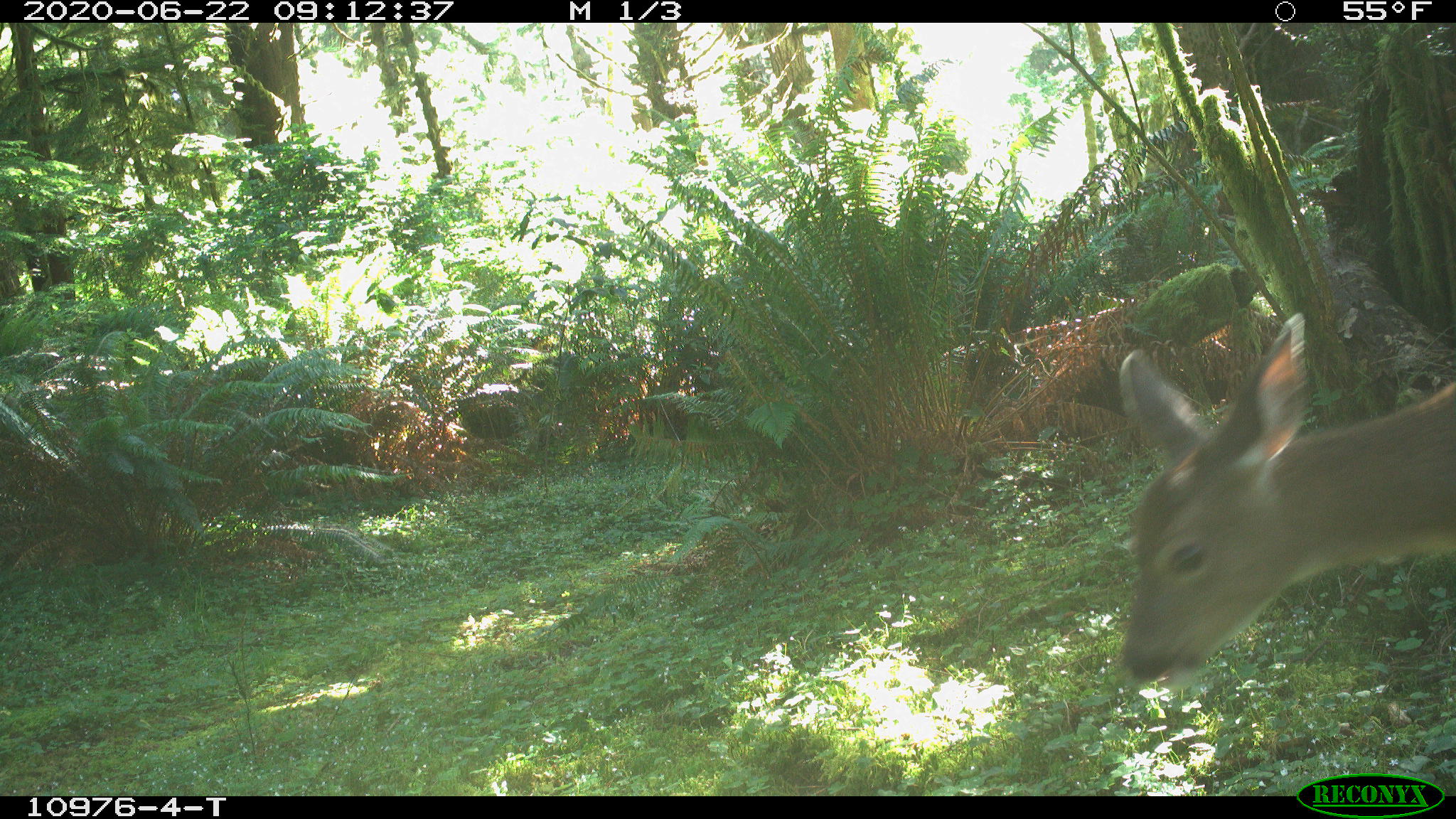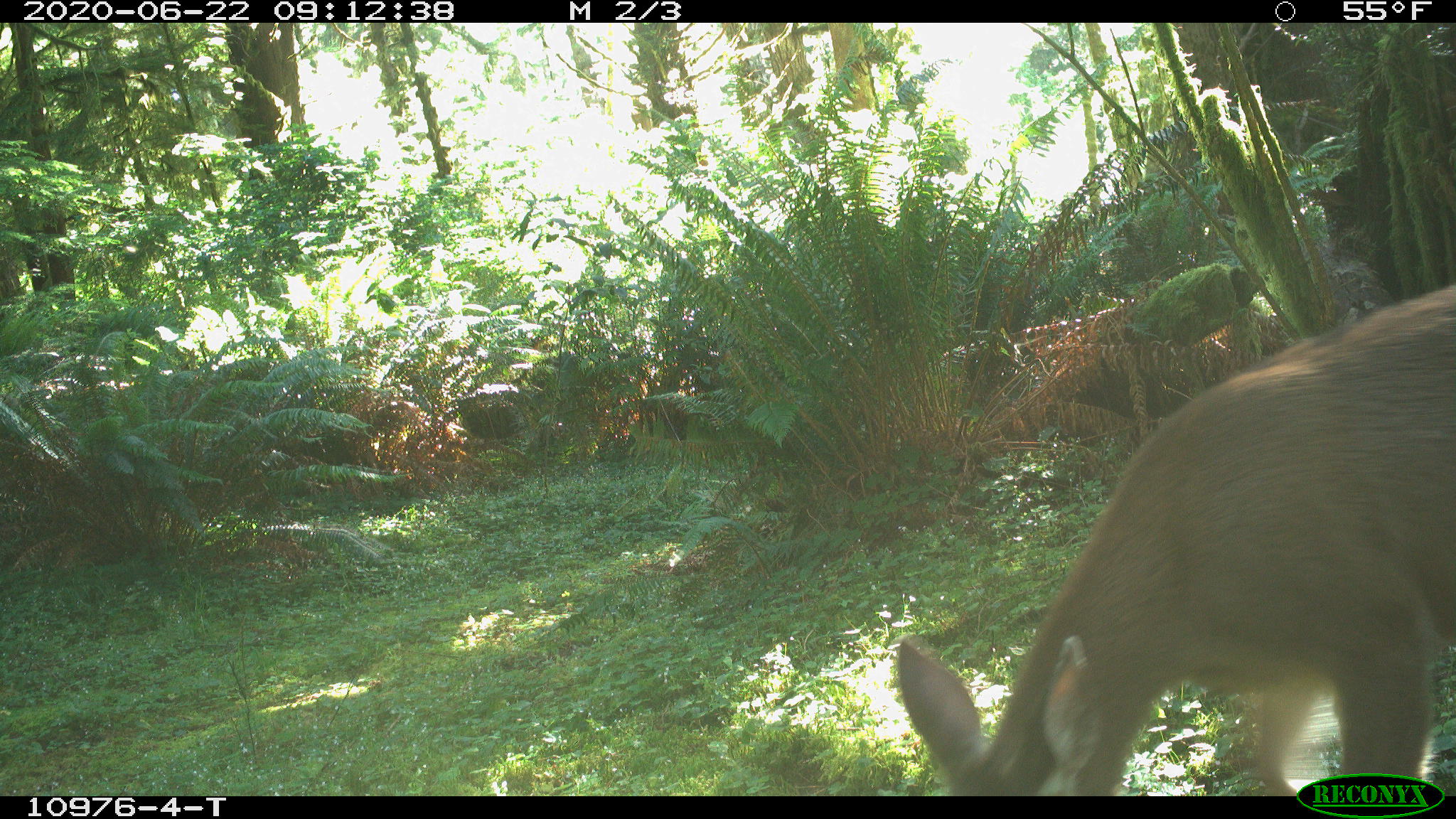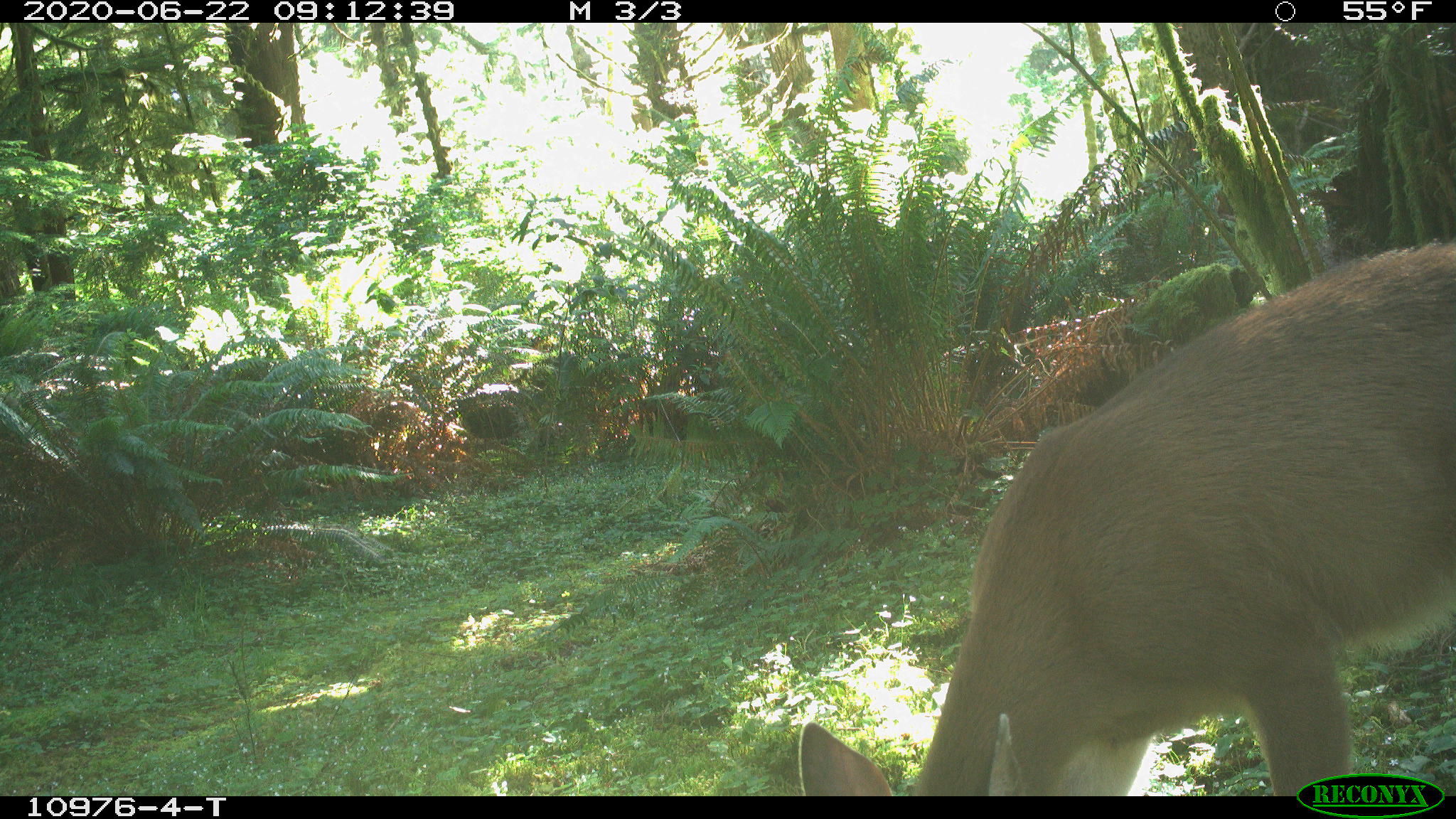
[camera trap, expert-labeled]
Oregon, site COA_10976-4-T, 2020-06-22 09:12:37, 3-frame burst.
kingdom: Animalia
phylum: Chordata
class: Mammalia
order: Artiodactyla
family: Cervidae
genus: Odocoileus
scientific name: Odocoileus hemionus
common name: black-tailed deer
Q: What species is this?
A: Black-tailed deer (Odocoileus hemionus).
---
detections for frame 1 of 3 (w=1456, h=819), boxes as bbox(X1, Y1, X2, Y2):
black-tailed deer: bbox(1108, 288, 1453, 704)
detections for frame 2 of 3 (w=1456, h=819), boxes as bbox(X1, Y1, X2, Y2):
black-tailed deer: bbox(891, 272, 1455, 770)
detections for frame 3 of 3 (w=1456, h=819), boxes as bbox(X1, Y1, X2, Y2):
black-tailed deer: bbox(791, 228, 1453, 770)